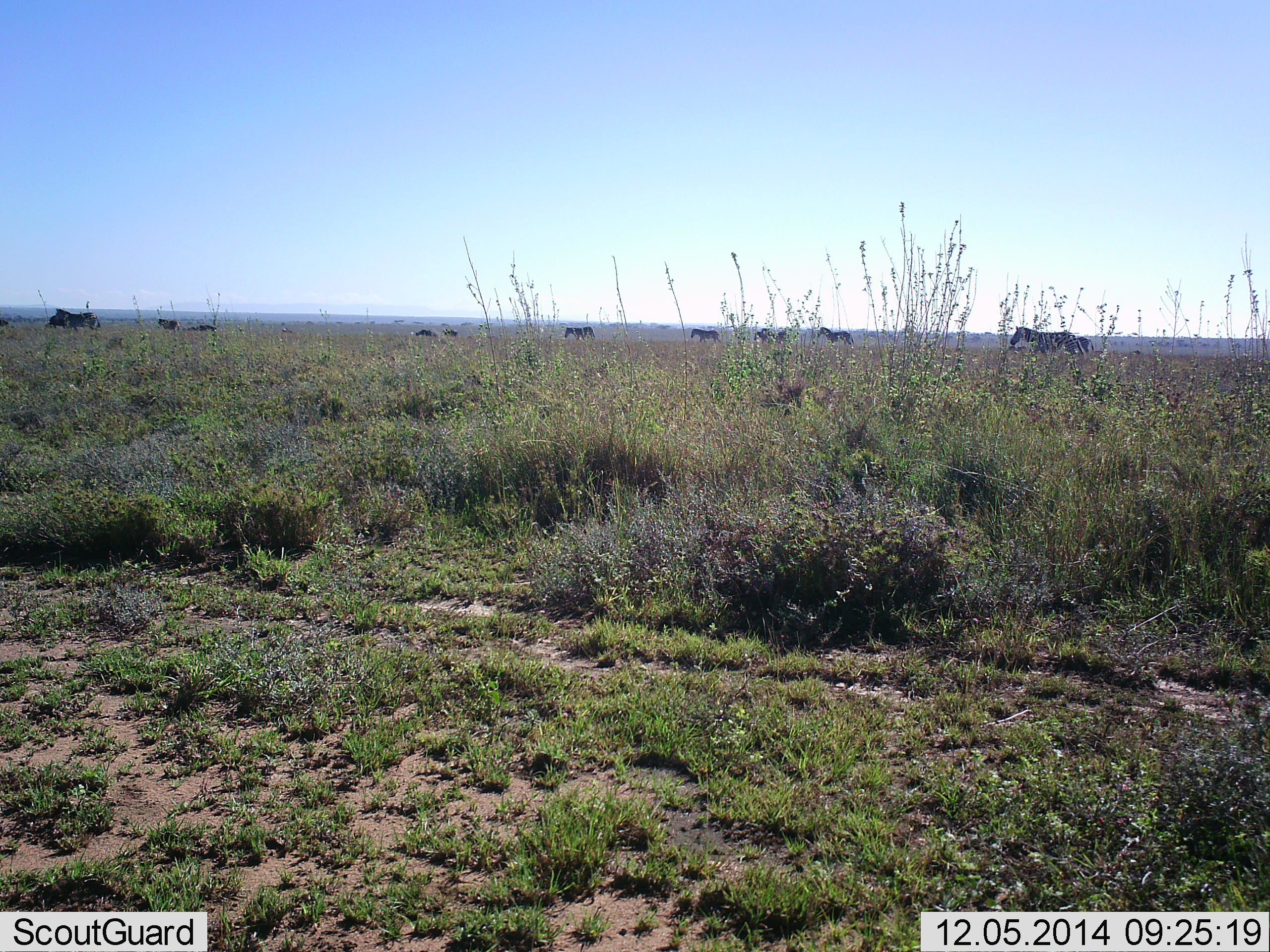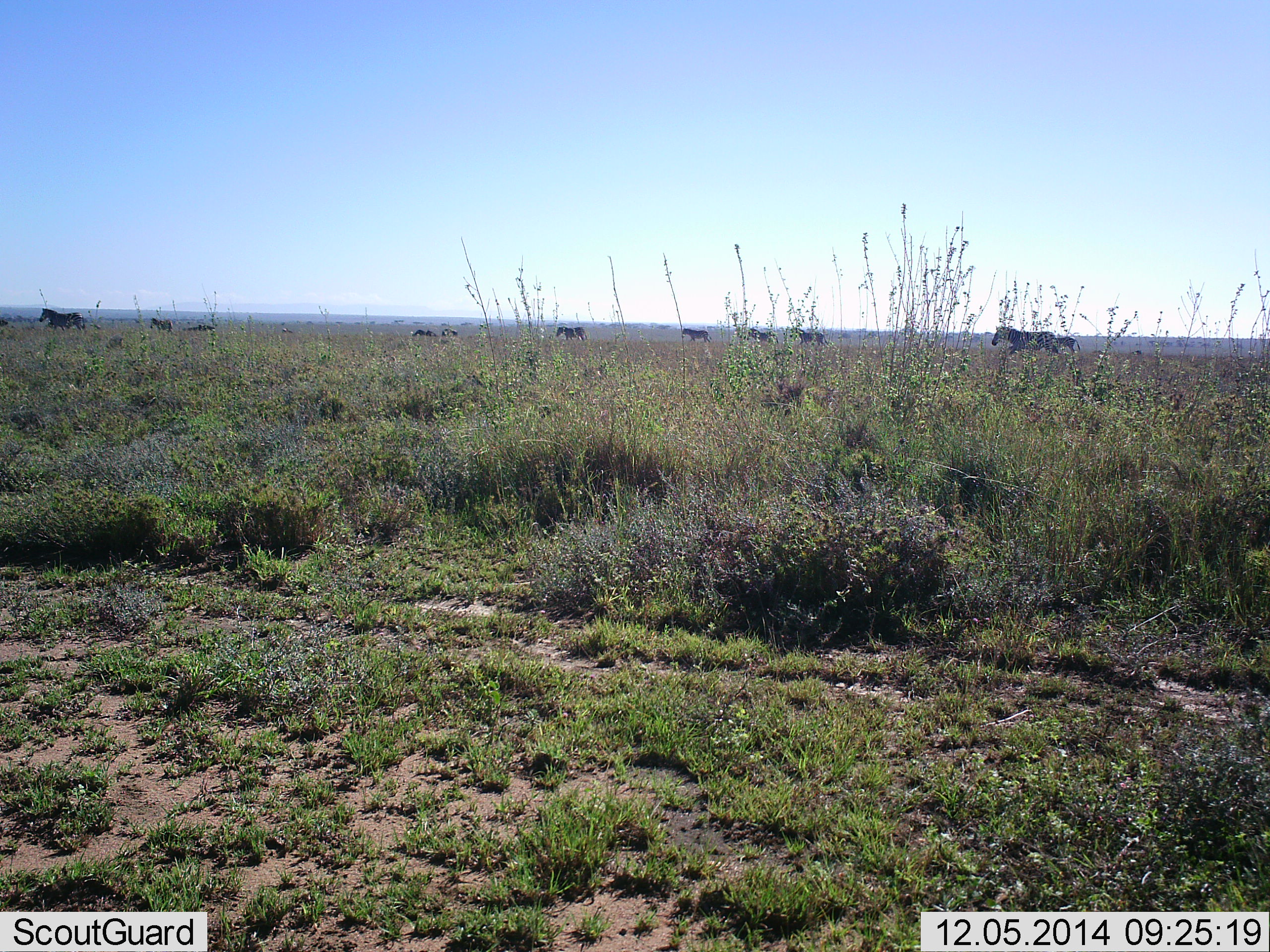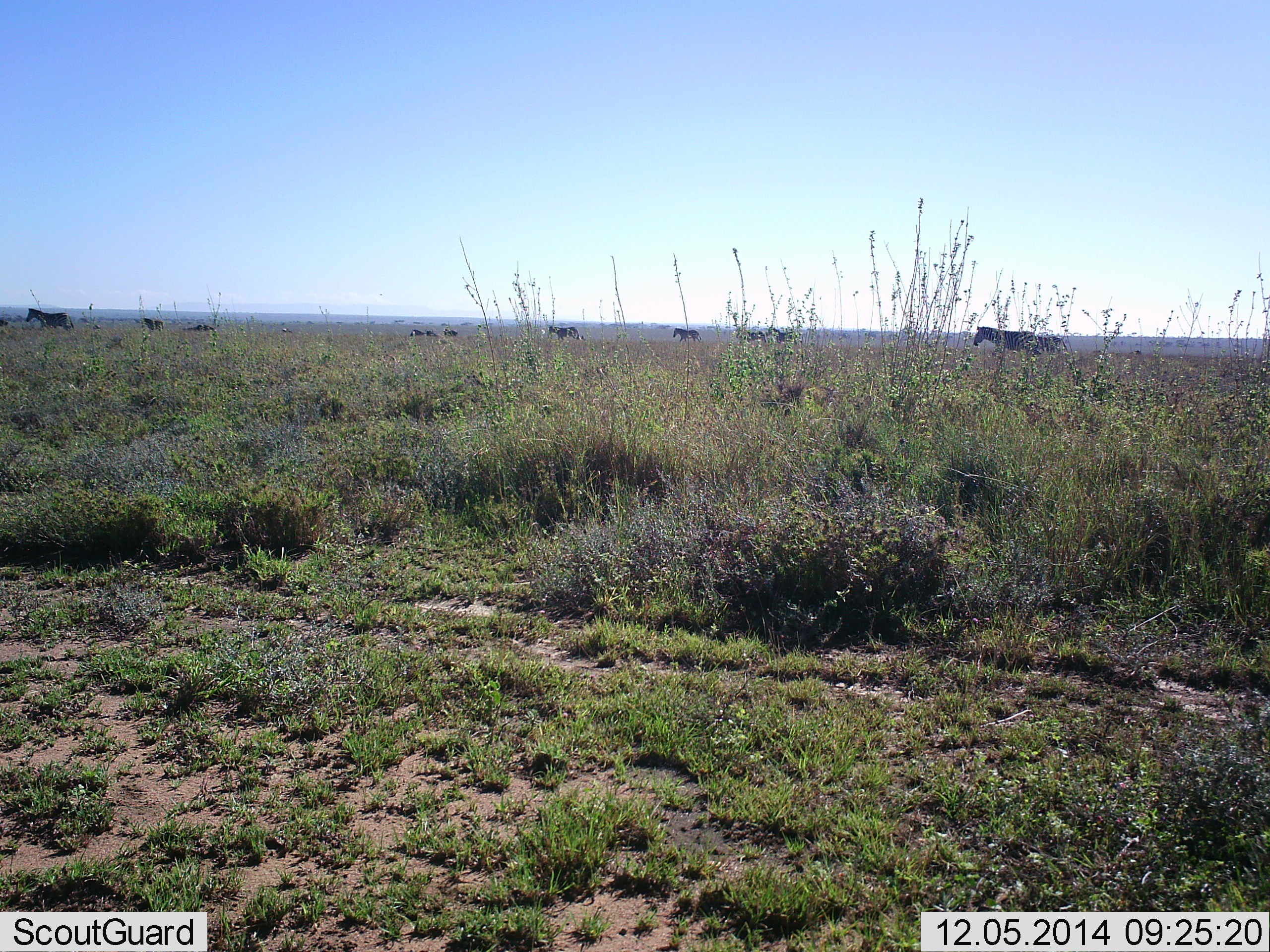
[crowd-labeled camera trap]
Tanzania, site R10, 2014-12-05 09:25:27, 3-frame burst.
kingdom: Animalia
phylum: Chordata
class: Mammalia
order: Perissodactyla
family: Equidae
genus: Equus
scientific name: Equus quagga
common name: plains zebra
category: zebra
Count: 10.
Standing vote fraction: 10%.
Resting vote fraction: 0%.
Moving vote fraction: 100%.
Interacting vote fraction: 0%.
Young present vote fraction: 0%.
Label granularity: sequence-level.